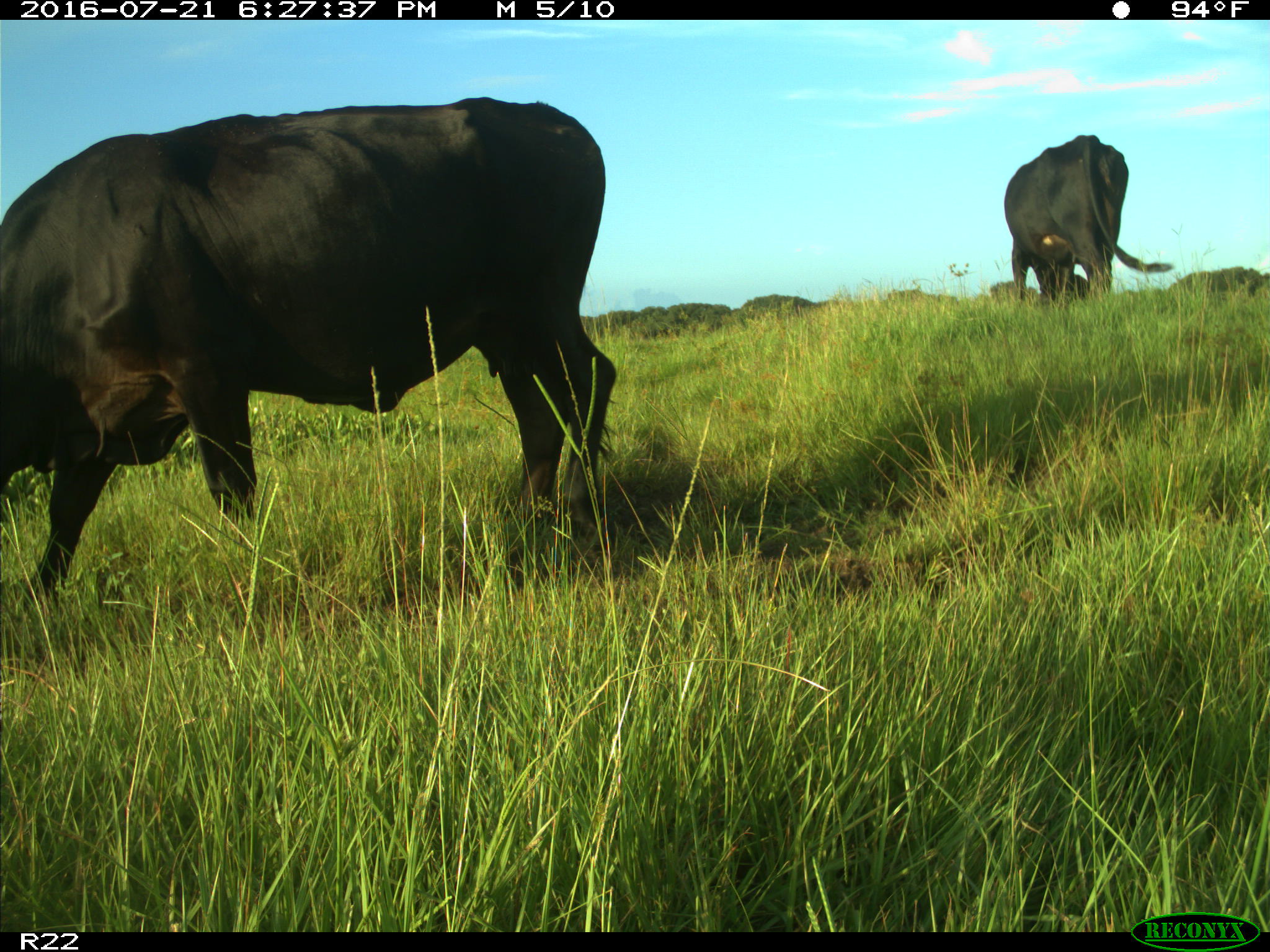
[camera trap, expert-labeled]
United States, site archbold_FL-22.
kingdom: Animalia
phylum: Chordata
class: Mammalia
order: Artiodactyla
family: Bovidae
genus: Bos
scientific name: Bos taurus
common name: domestic cow